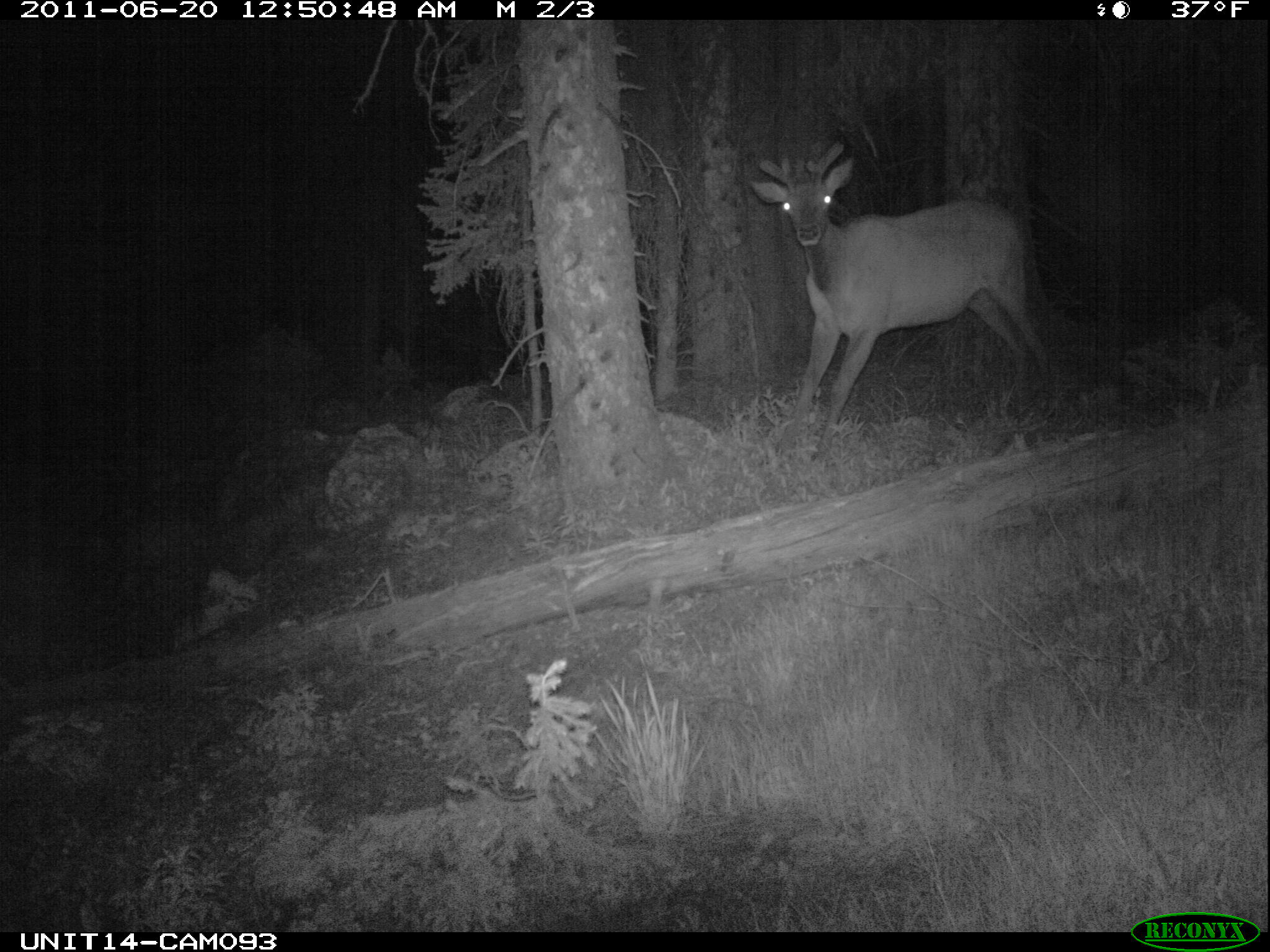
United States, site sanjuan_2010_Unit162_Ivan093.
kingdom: Animalia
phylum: Chordata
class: Mammalia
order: Artiodactyla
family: Cervidae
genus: Cervus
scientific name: Cervus elaphus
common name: red deer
Cervus elaphus (red deer).